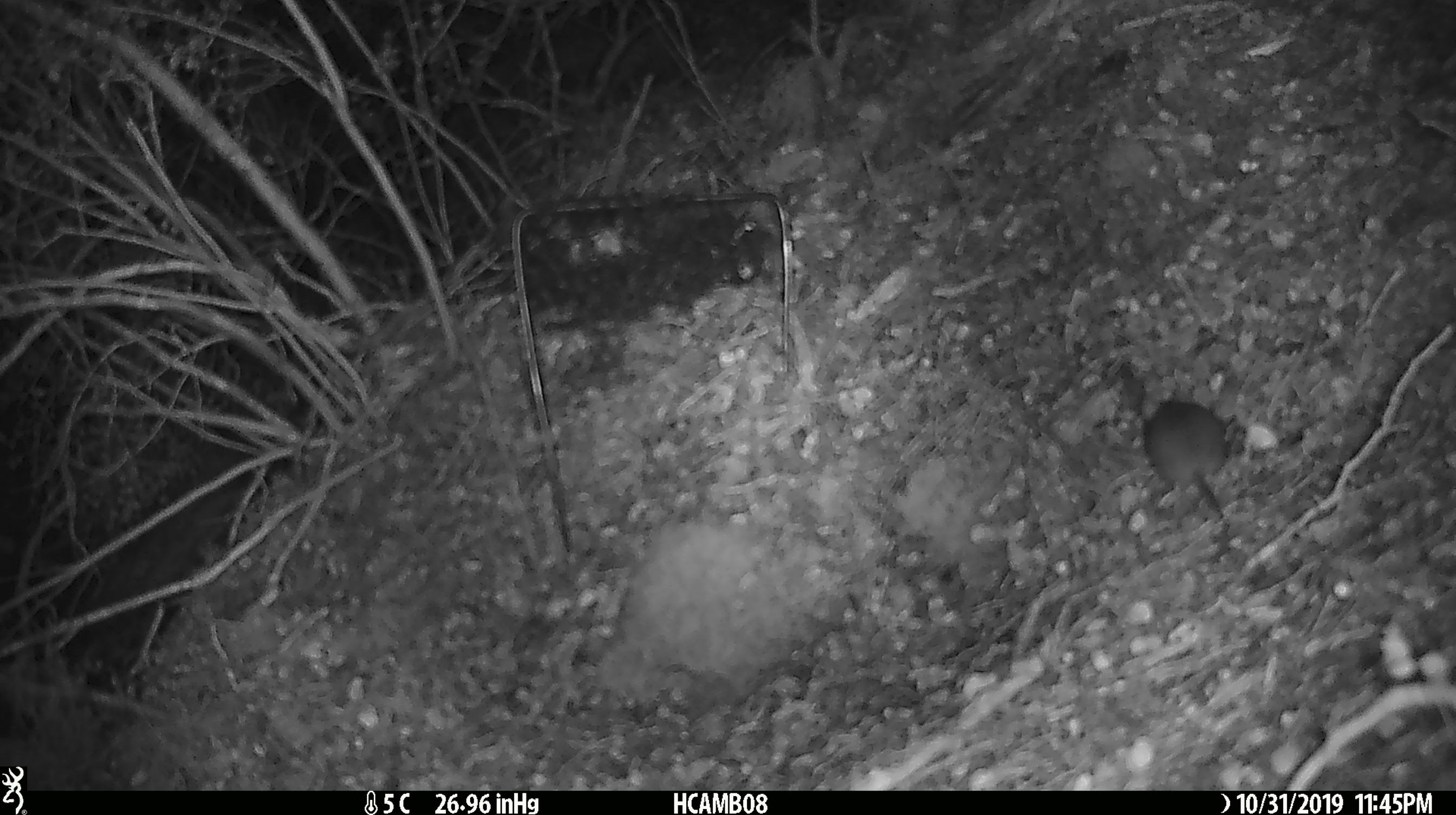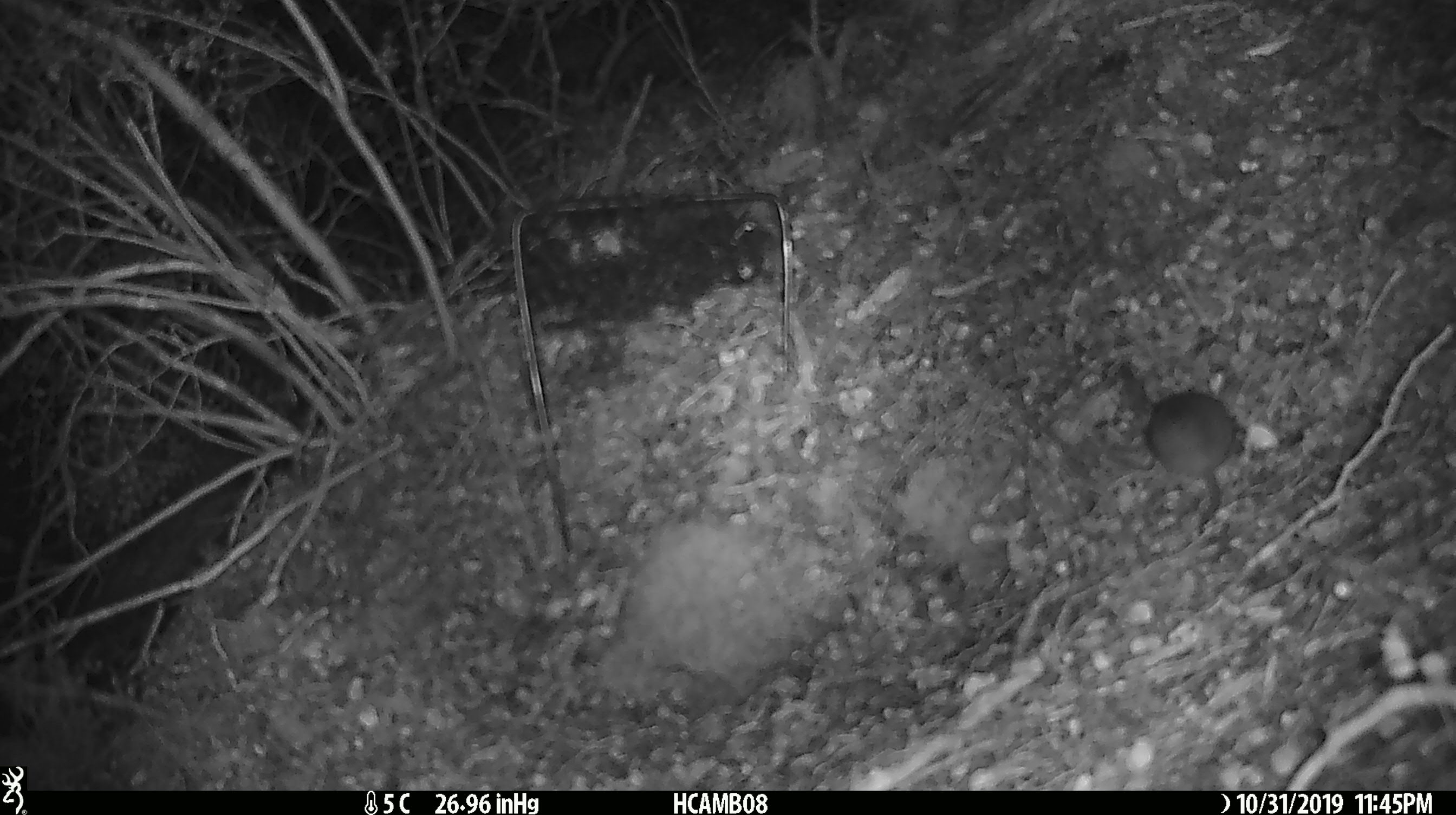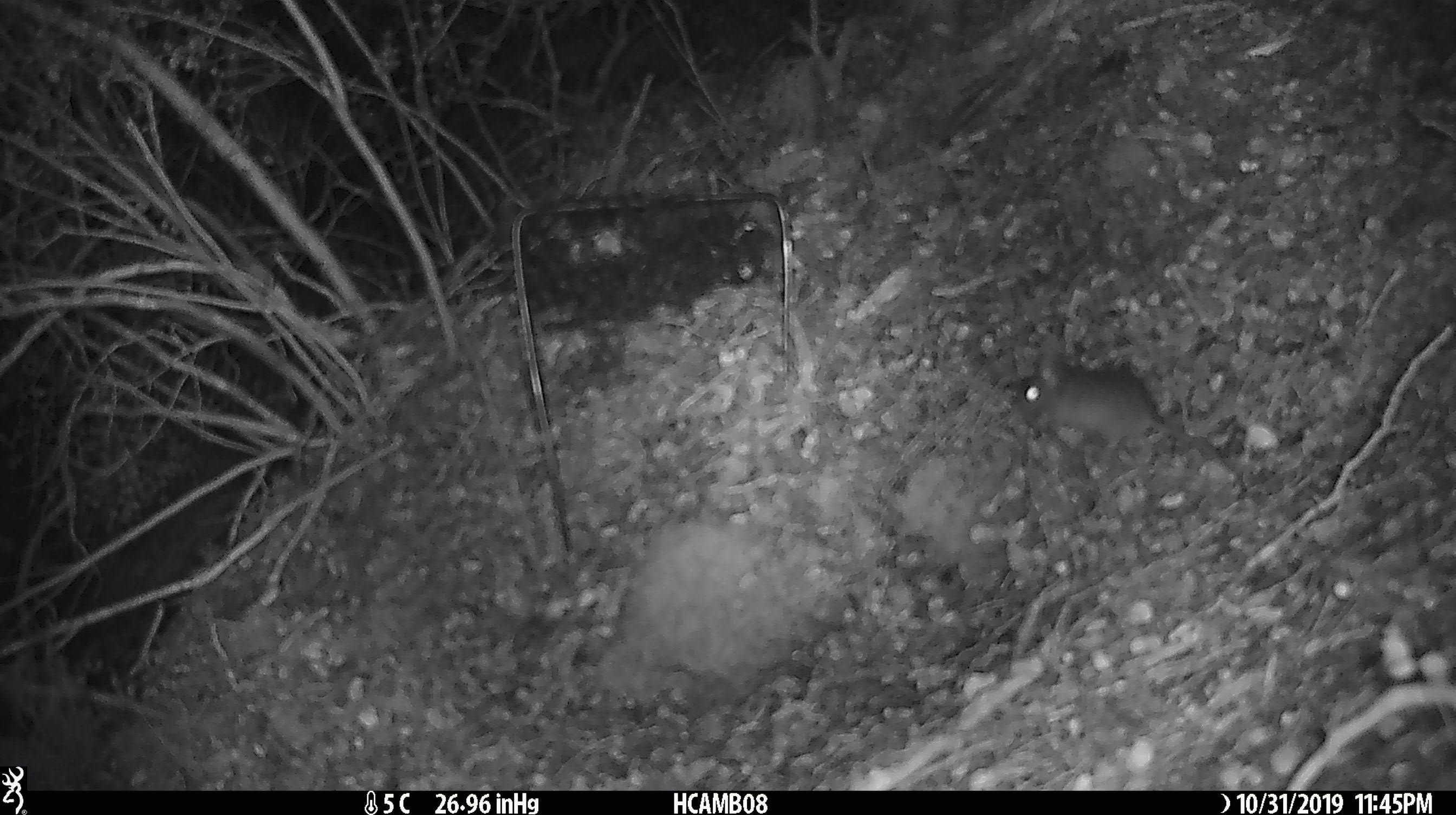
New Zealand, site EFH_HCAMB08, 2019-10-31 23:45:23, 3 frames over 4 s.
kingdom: Animalia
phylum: Chordata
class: Mammalia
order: Rodentia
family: Muridae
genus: Mus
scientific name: Mus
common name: mouse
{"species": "mouse (Mus)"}